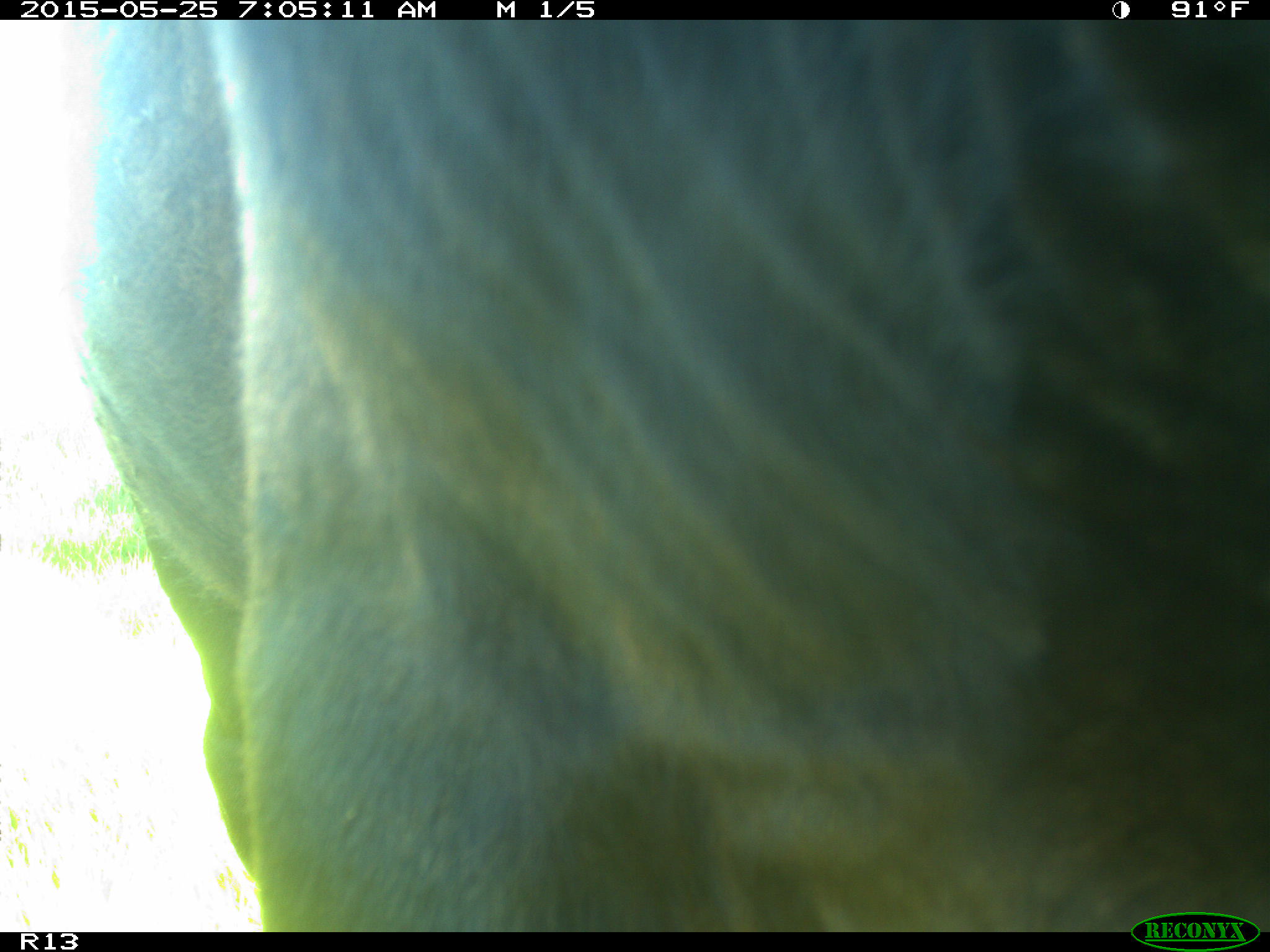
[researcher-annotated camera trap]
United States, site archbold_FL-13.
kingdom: Animalia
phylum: Chordata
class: Mammalia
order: Artiodactyla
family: Bovidae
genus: Bos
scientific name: Bos taurus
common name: domestic cow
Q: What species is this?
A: Bos taurus (domestic cow).